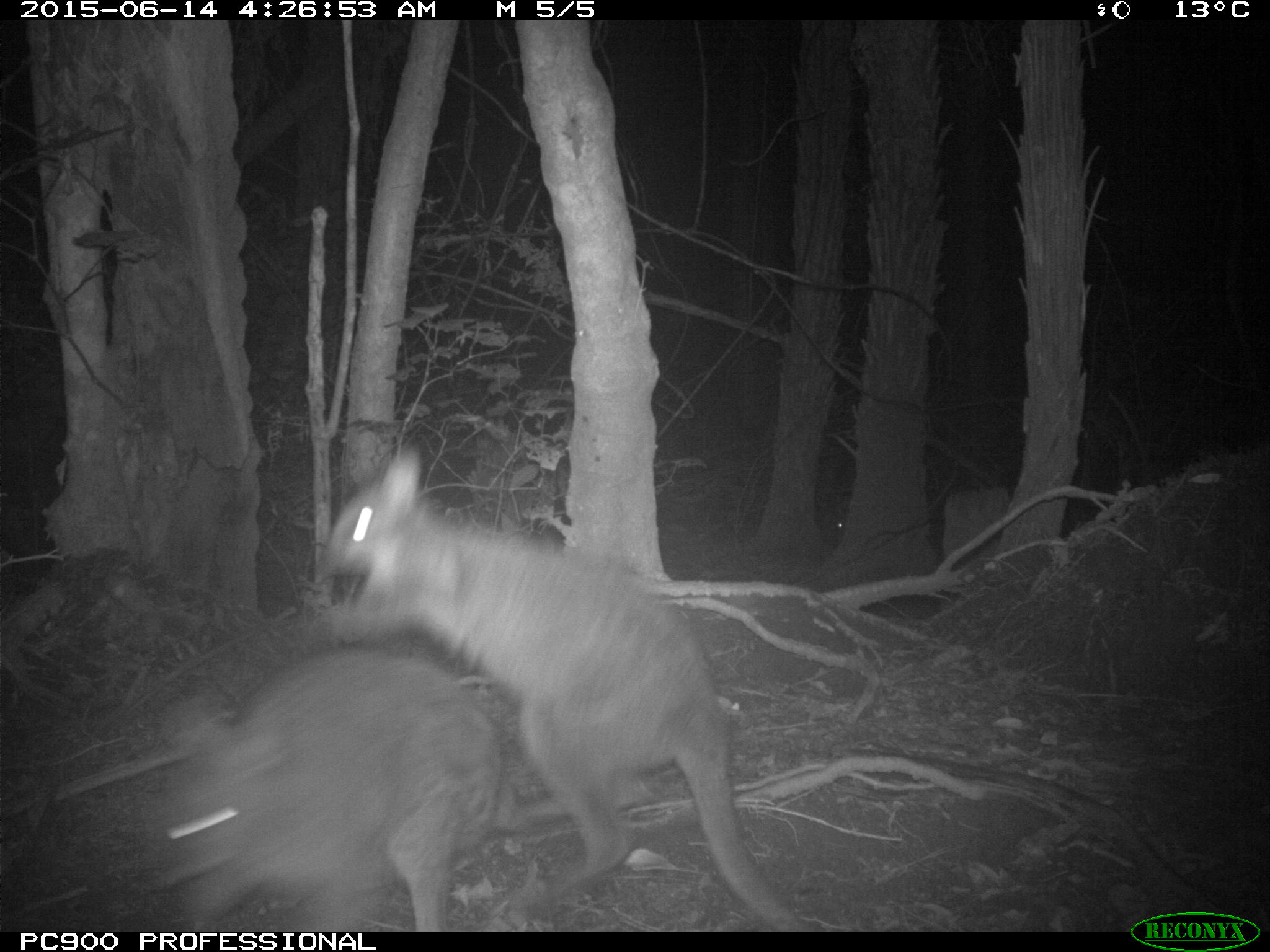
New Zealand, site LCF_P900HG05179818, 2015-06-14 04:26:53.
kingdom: Animalia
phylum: Chordata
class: Mammalia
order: Diprotodontia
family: Macropodidae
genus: Notamacropus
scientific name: Notamacropus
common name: wallaby